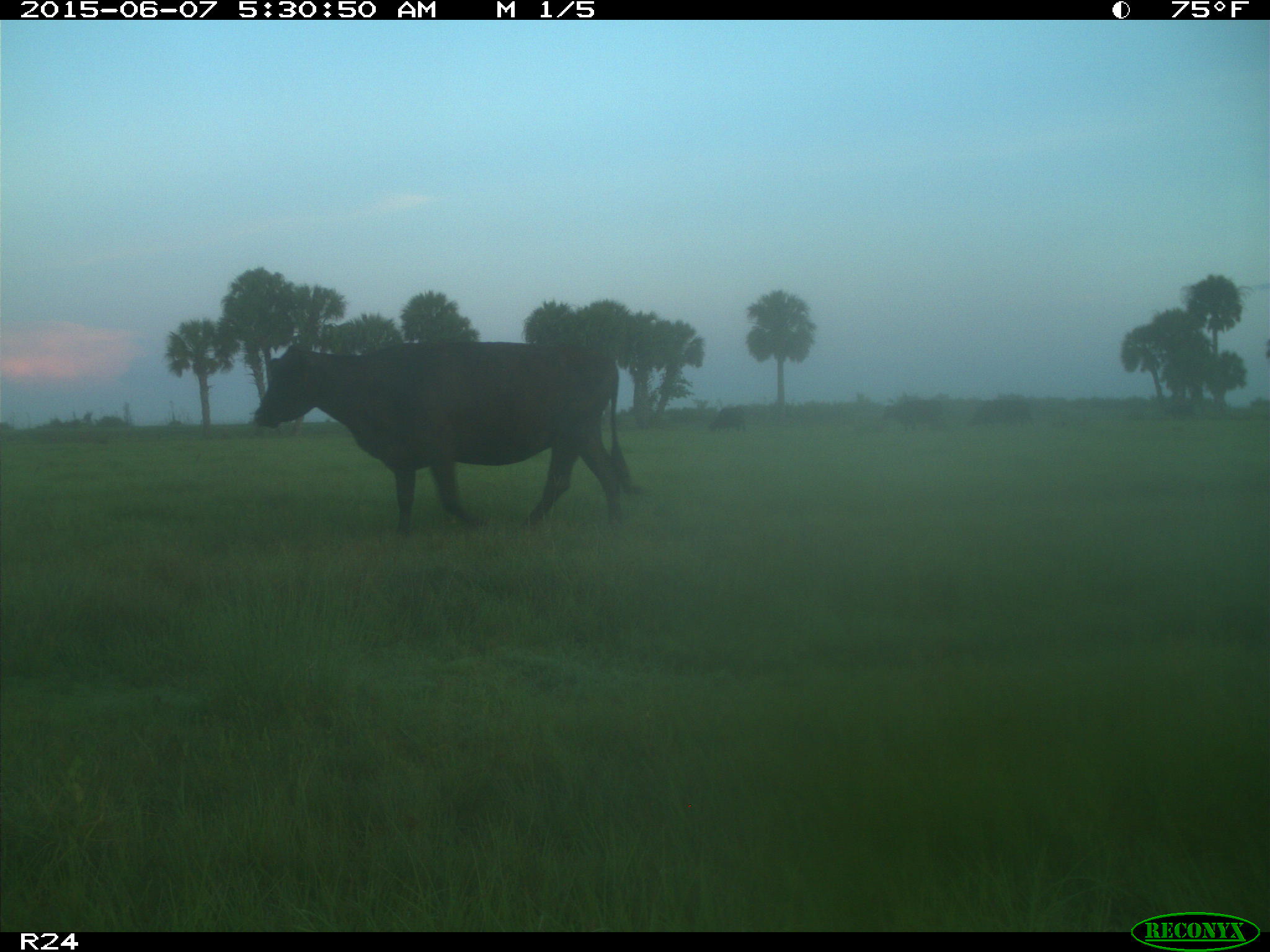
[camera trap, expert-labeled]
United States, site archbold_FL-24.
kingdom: Animalia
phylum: Chordata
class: Mammalia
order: Artiodactyla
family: Bovidae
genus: Bos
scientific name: Bos taurus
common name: domestic cow